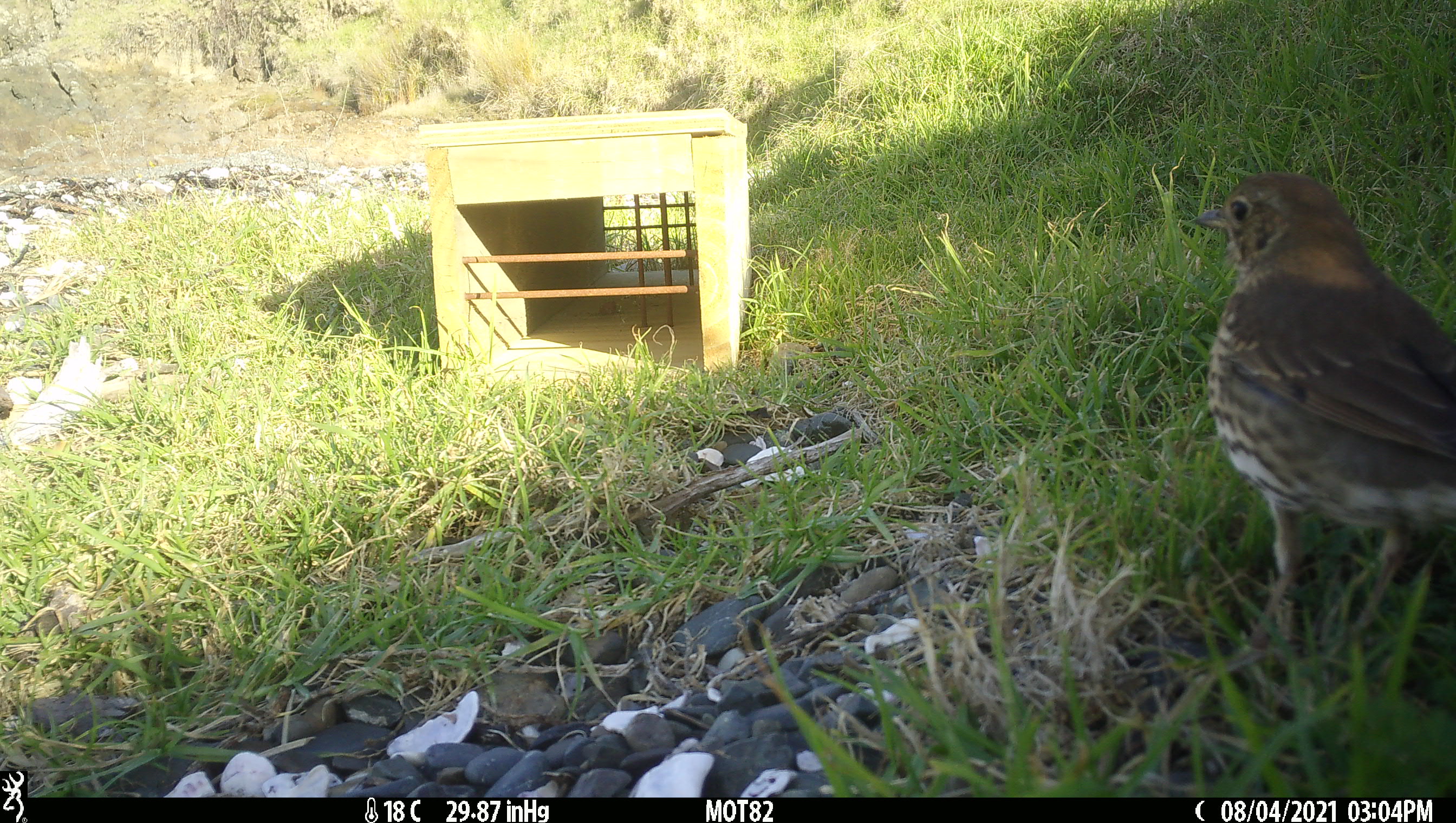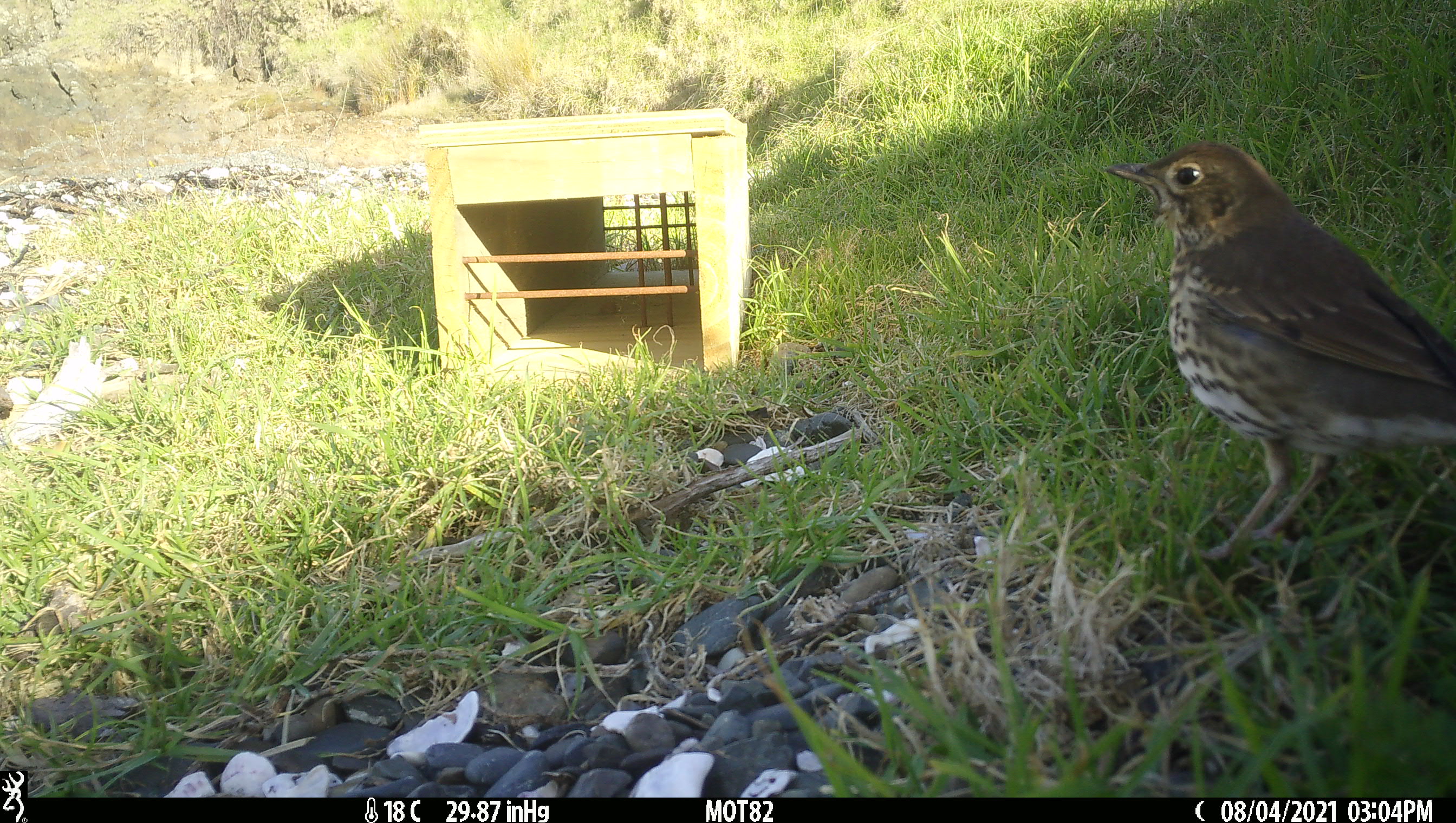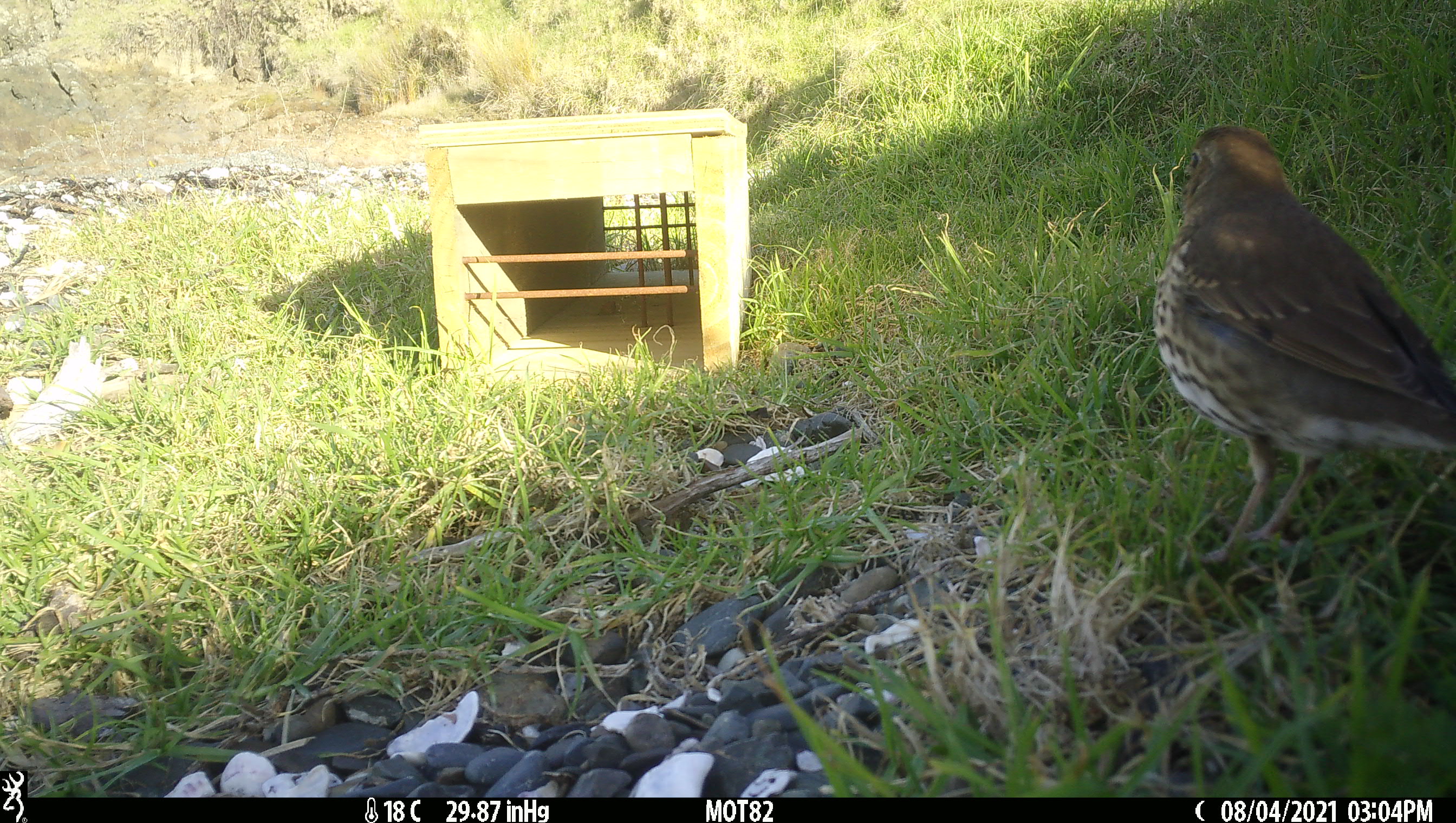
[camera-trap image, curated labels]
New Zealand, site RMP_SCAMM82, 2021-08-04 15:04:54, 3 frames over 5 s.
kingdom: Animalia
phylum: Chordata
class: Aves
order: Passeriformes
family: Turdidae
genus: Turdus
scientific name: Turdus philomelos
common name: song thrush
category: thrush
Thrush (song thrush) (Turdus philomelos).